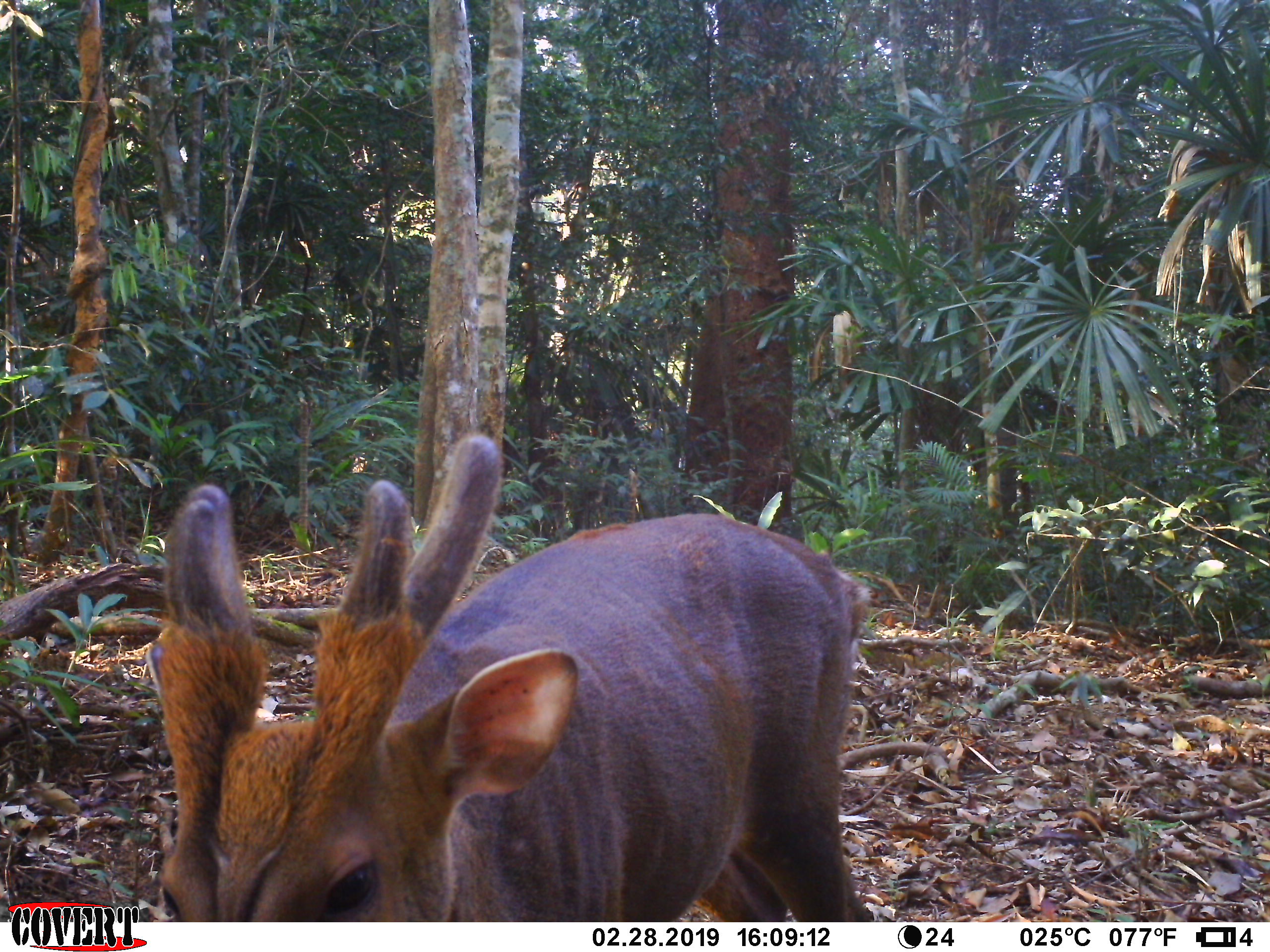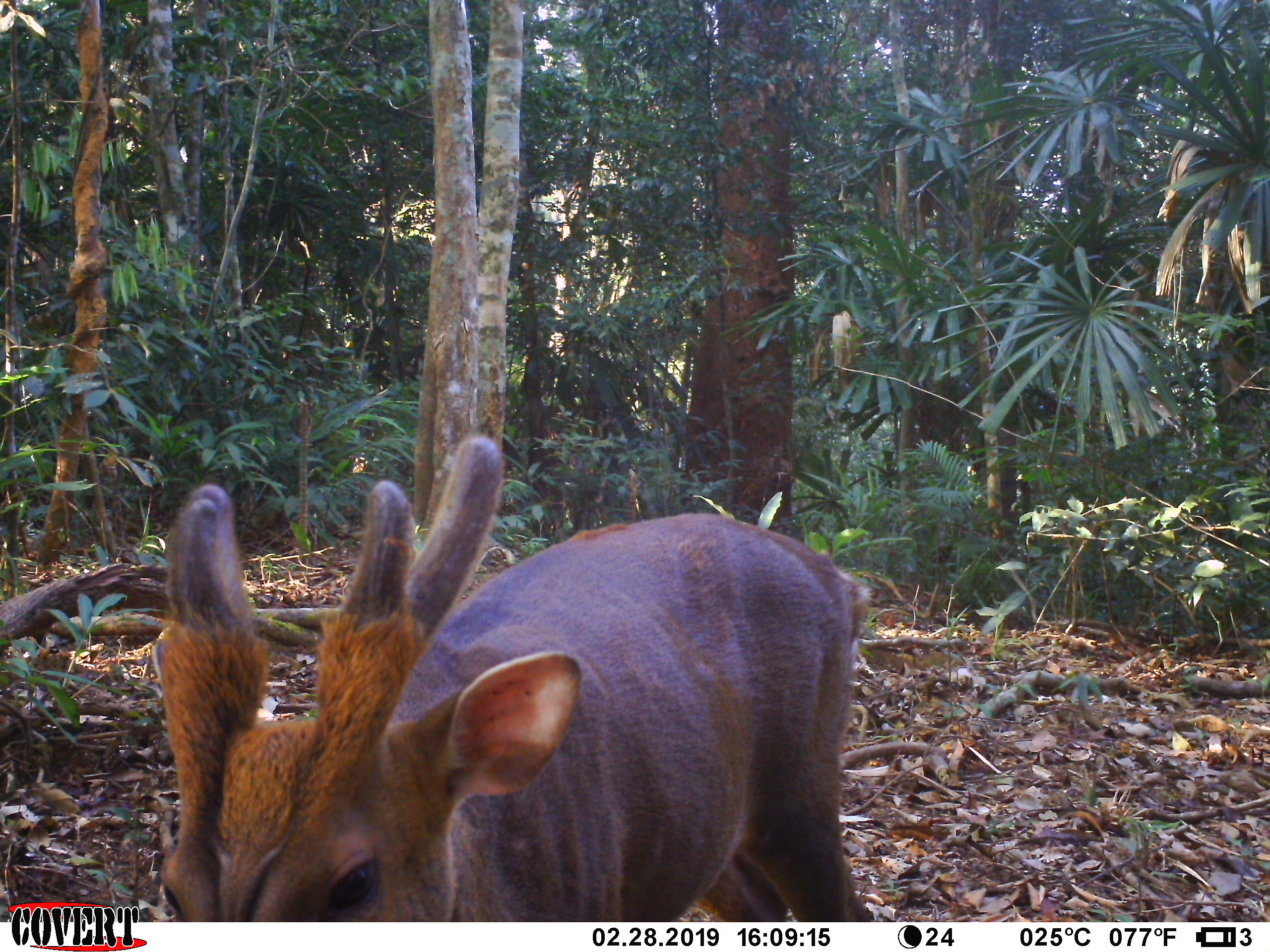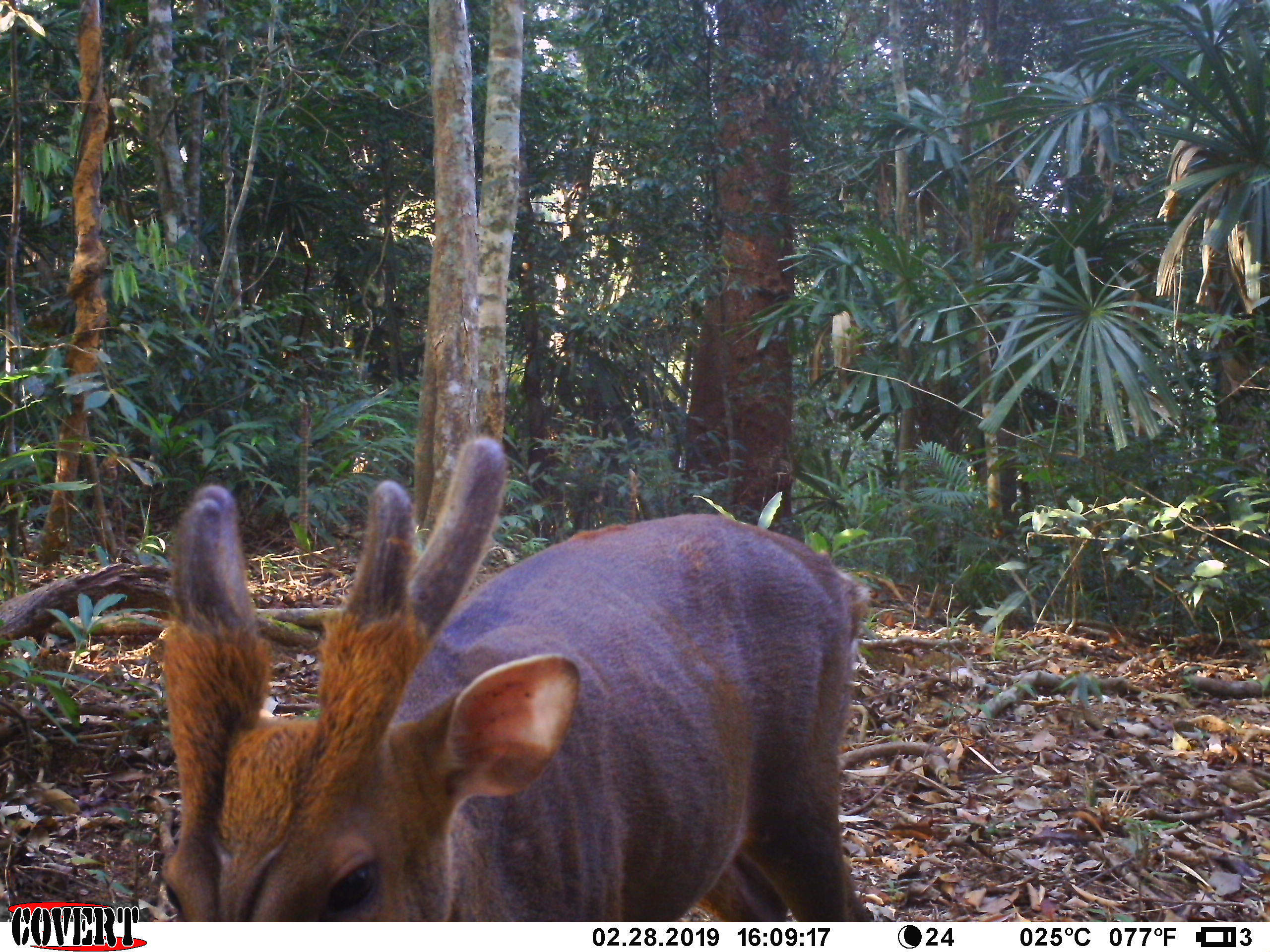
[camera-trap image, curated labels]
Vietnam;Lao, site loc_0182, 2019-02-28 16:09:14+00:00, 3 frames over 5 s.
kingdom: Animalia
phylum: Chordata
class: Mammalia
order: Artiodactyla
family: Cervidae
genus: Muntiacus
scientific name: Muntiacus vuquangensis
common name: large-antlered muntjac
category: large antlered muntjac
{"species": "large antlered muntjac (large-antlered muntjac) (Muntiacus vuquangensis)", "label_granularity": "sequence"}